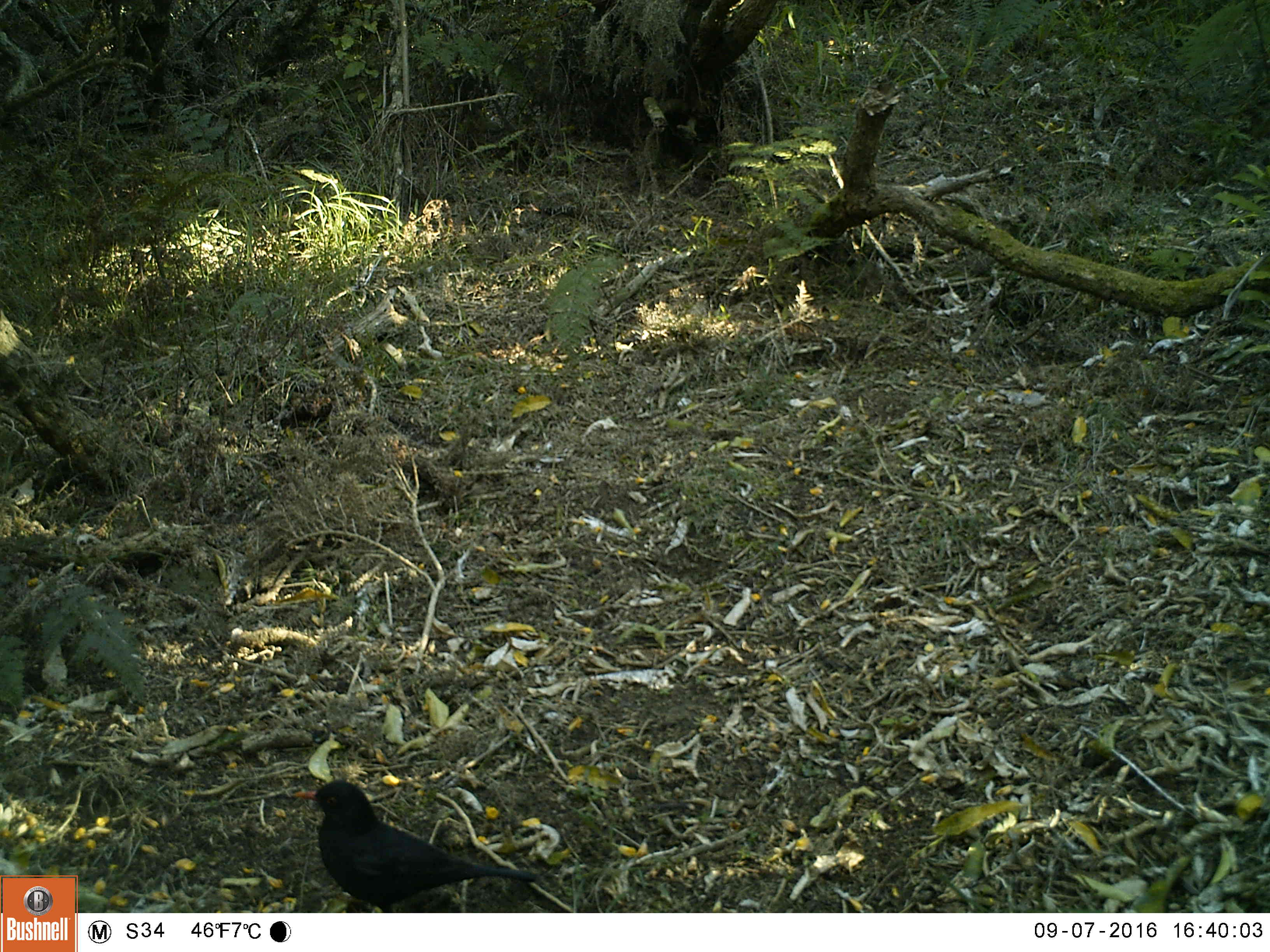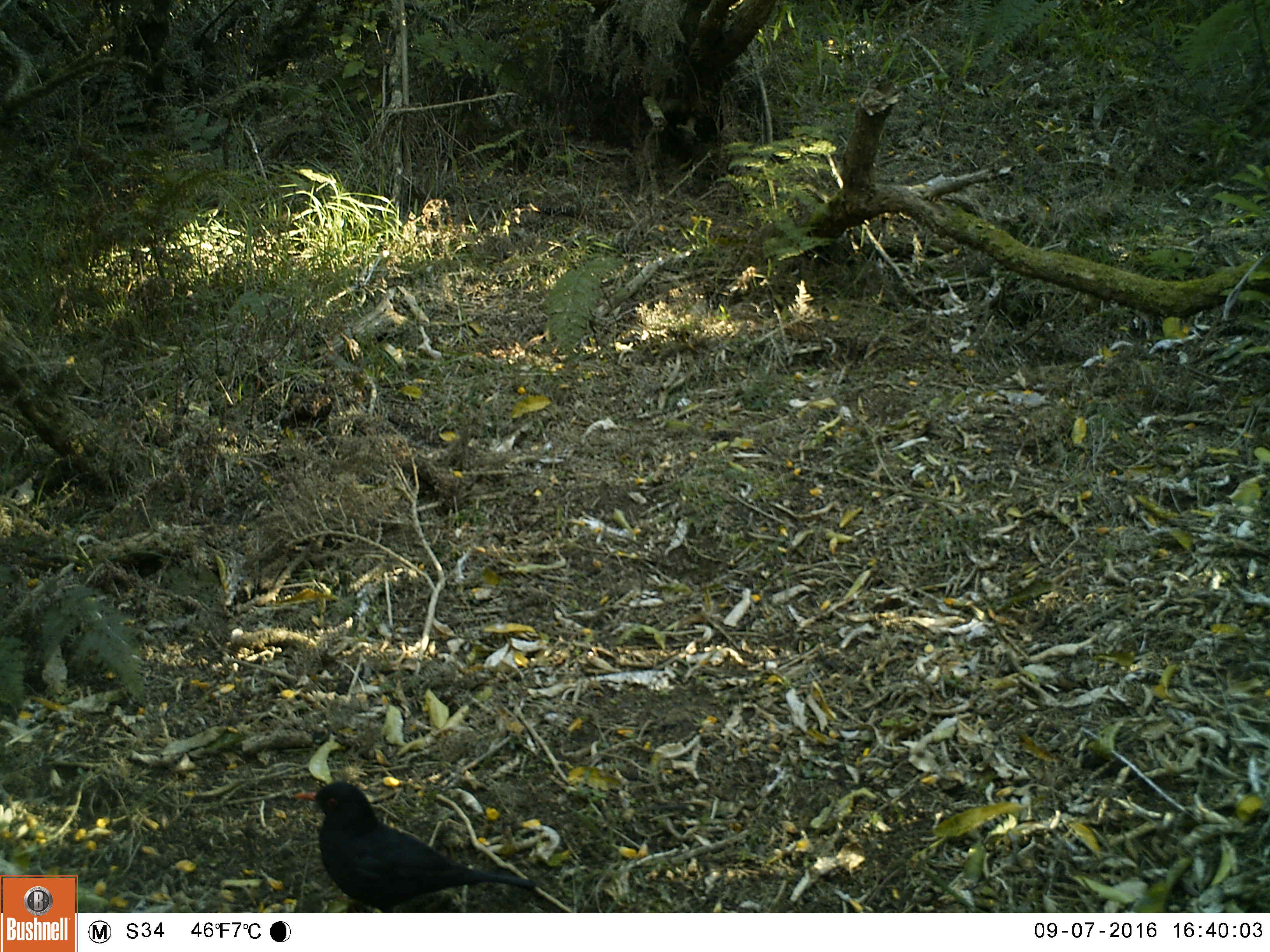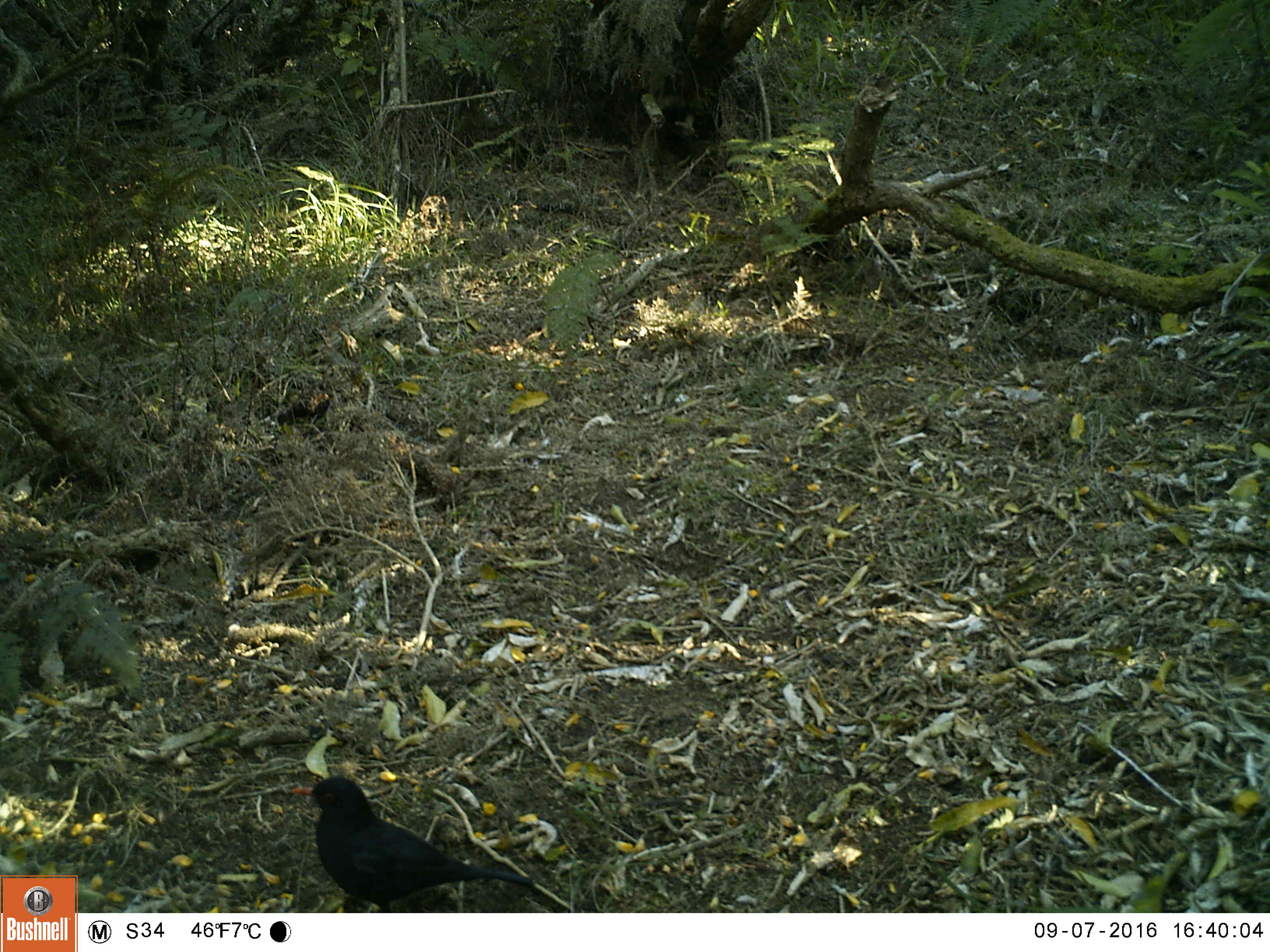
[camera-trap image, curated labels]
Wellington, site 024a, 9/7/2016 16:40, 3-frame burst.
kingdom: Animalia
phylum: Chordata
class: Aves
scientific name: Aves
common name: bird